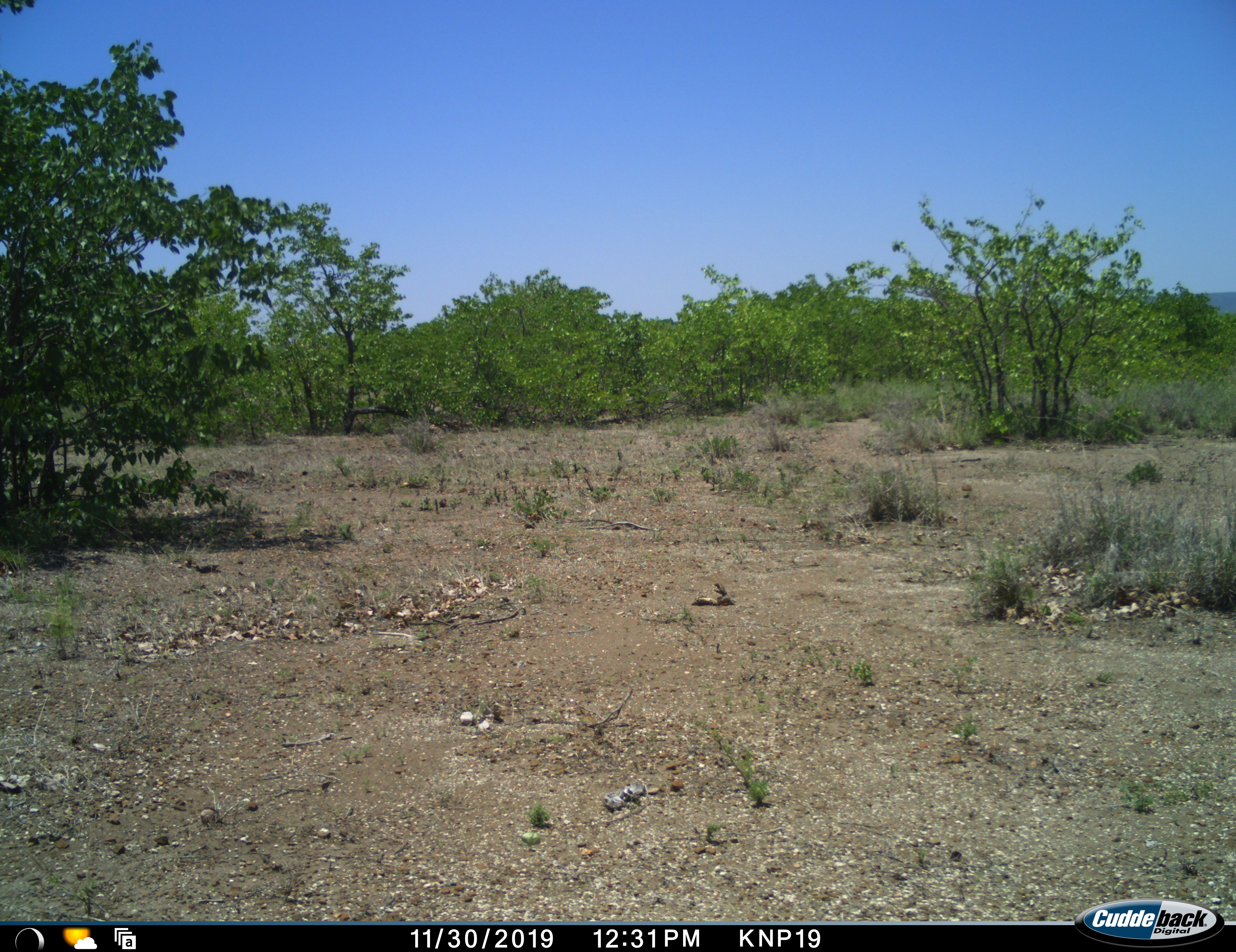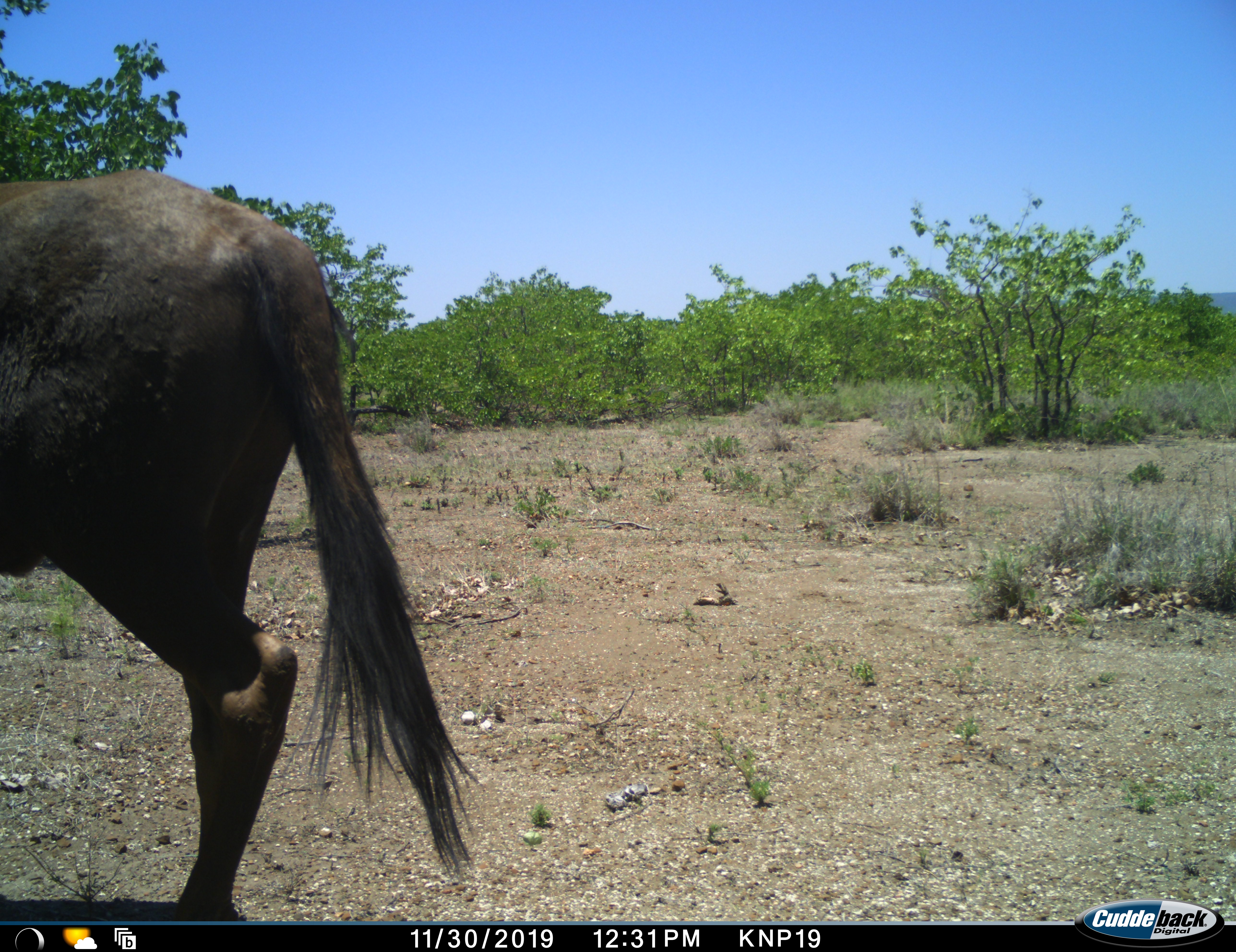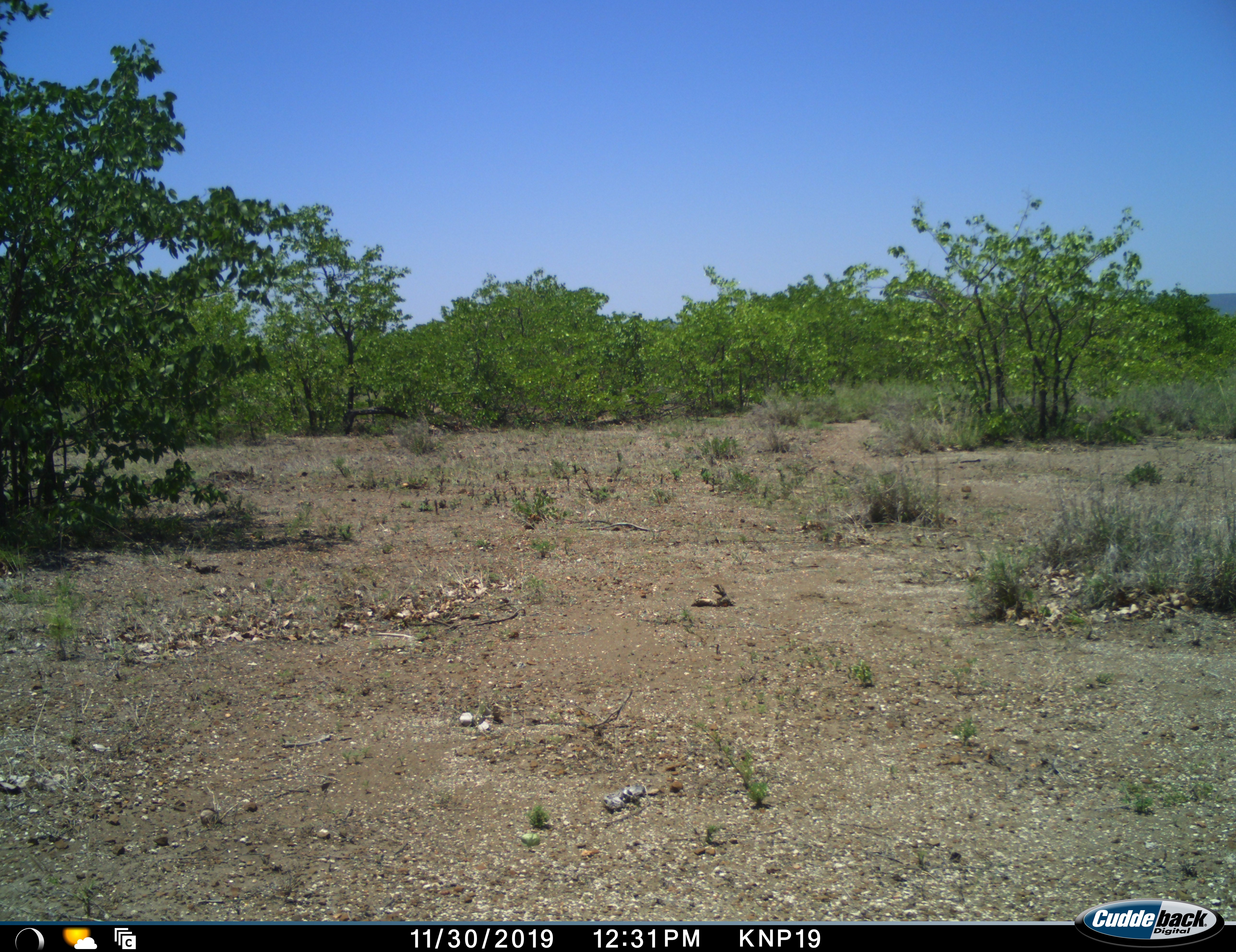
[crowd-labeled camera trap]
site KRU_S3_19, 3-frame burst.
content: unidentified animal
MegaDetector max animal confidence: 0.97